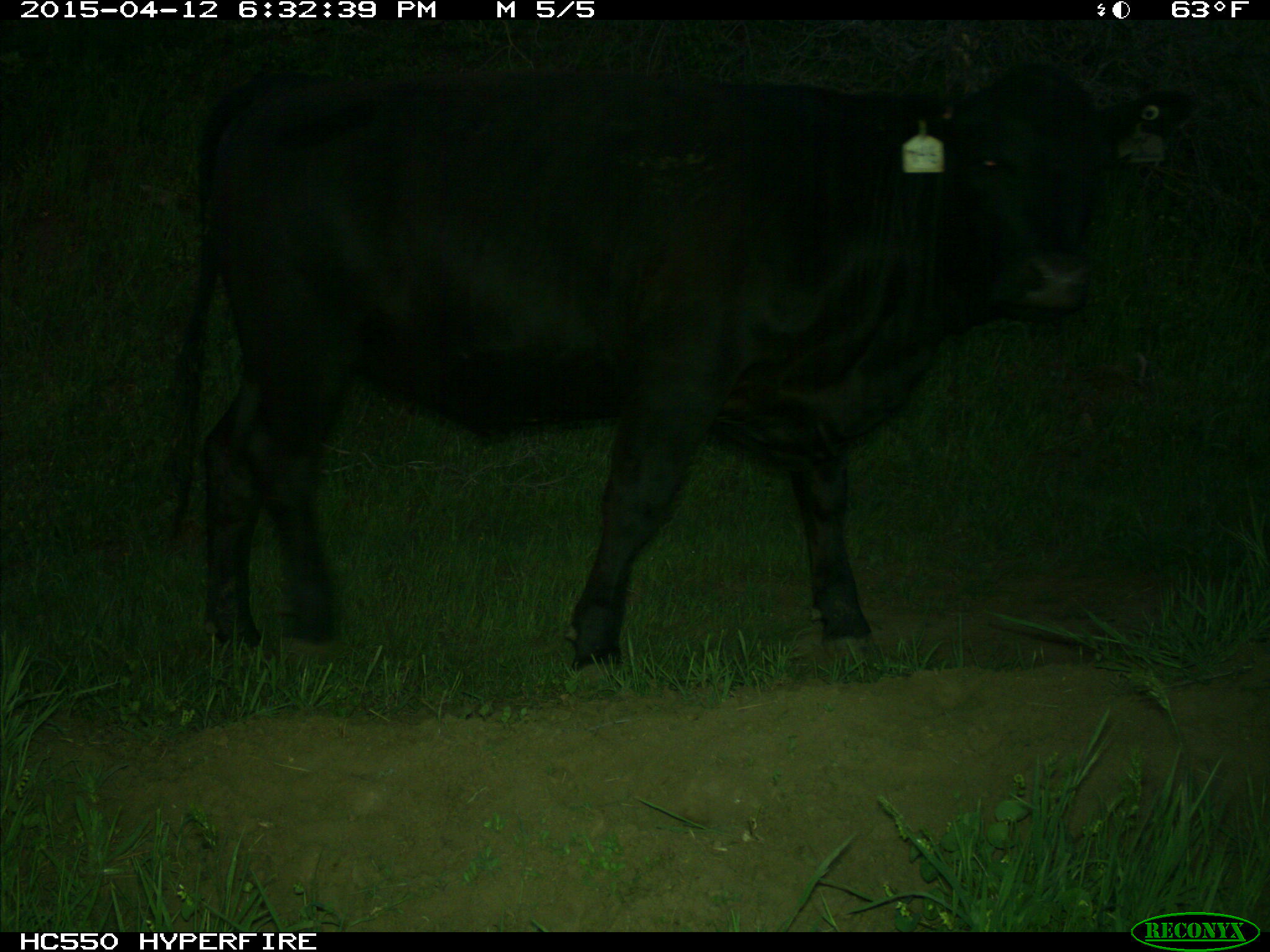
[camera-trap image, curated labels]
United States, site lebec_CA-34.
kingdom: Animalia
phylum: Chordata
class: Mammalia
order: Artiodactyla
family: Bovidae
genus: Bos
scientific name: Bos taurus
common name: domestic cow